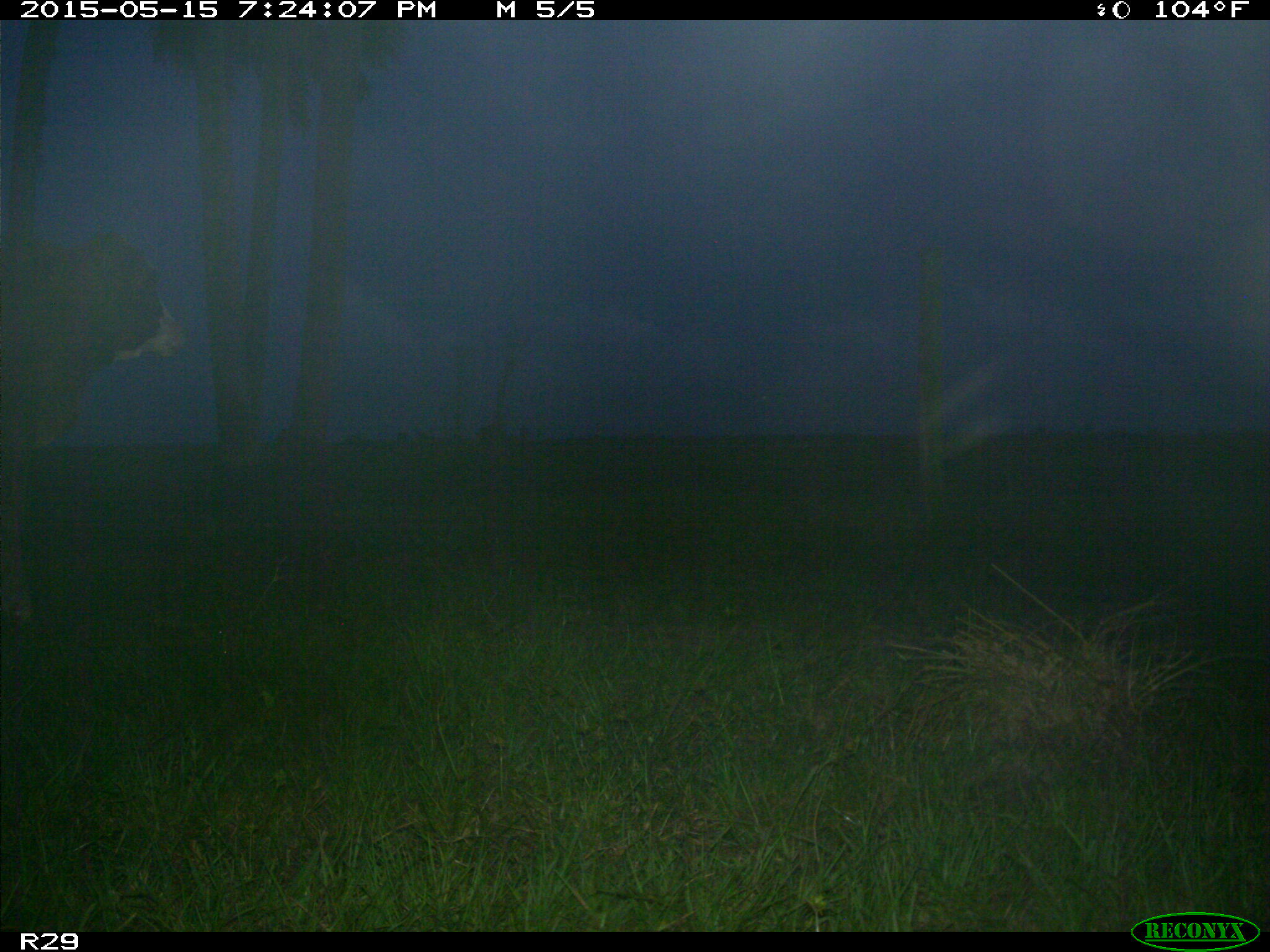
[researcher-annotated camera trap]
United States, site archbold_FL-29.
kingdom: Animalia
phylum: Chordata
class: Mammalia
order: Artiodactyla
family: Bovidae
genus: Bos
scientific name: Bos taurus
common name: domestic cow